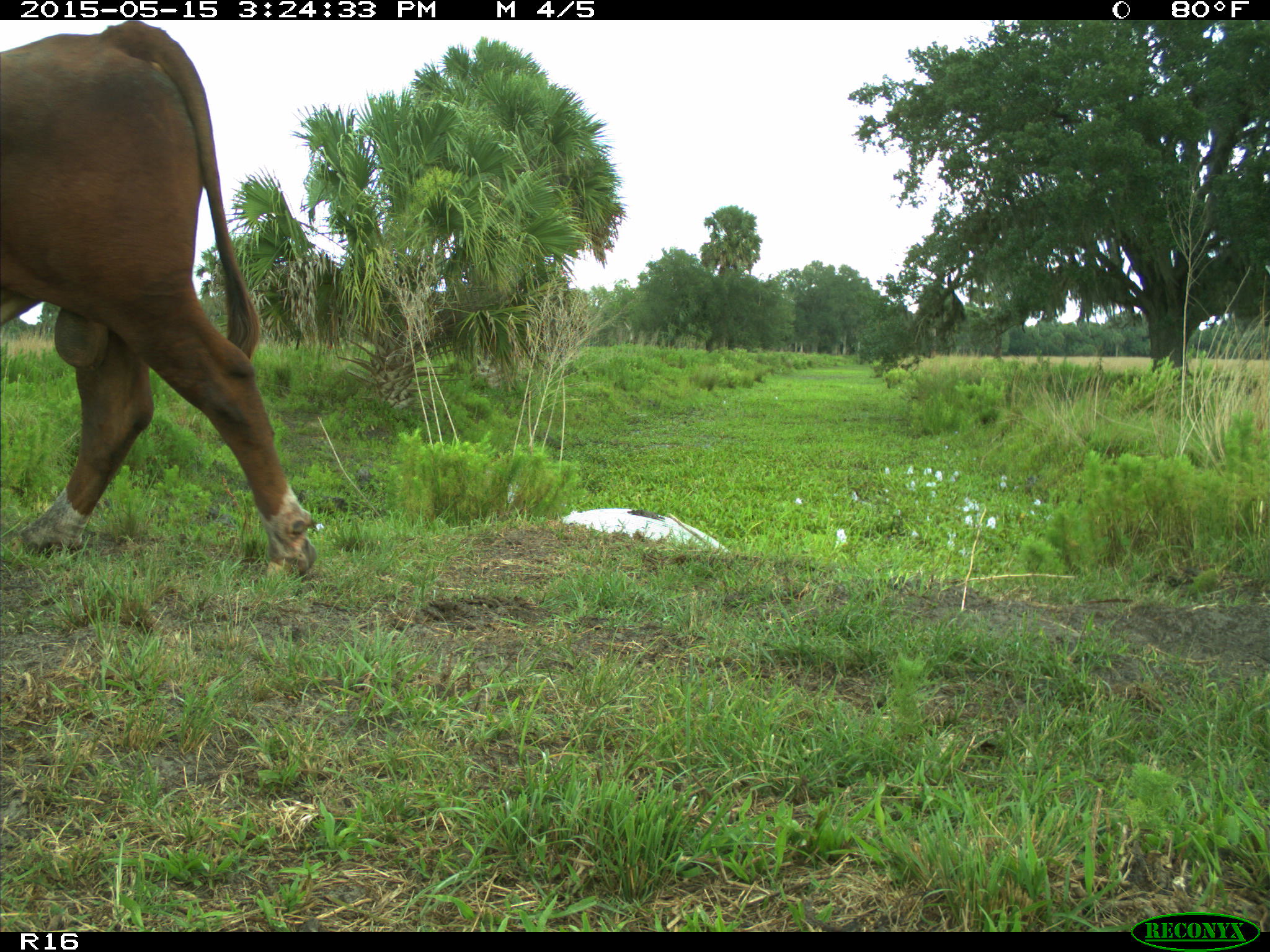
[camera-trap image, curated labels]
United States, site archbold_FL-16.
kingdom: Animalia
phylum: Chordata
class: Mammalia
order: Artiodactyla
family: Bovidae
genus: Bos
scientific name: Bos taurus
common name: domestic cow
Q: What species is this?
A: Bos taurus (domestic cow).